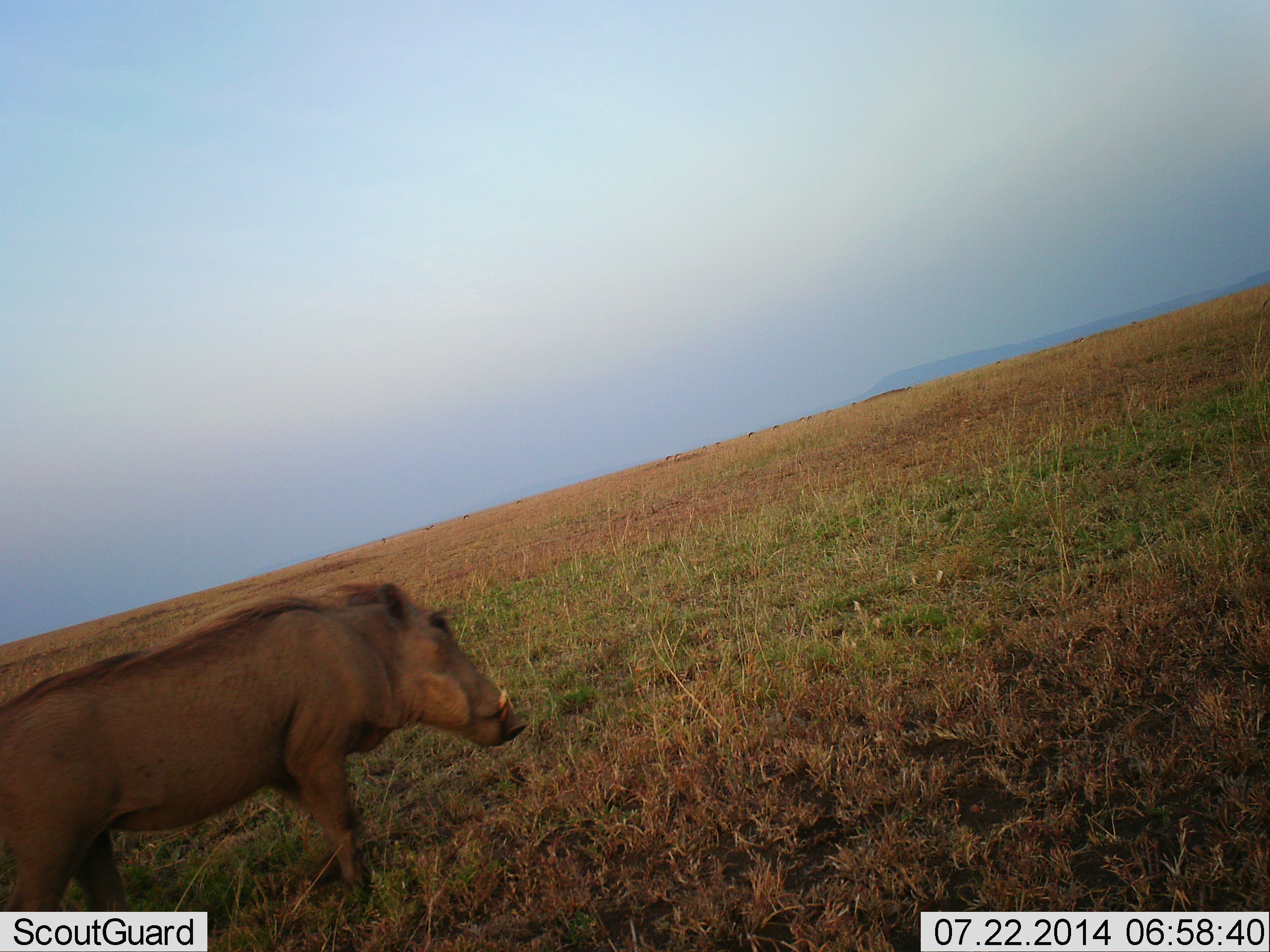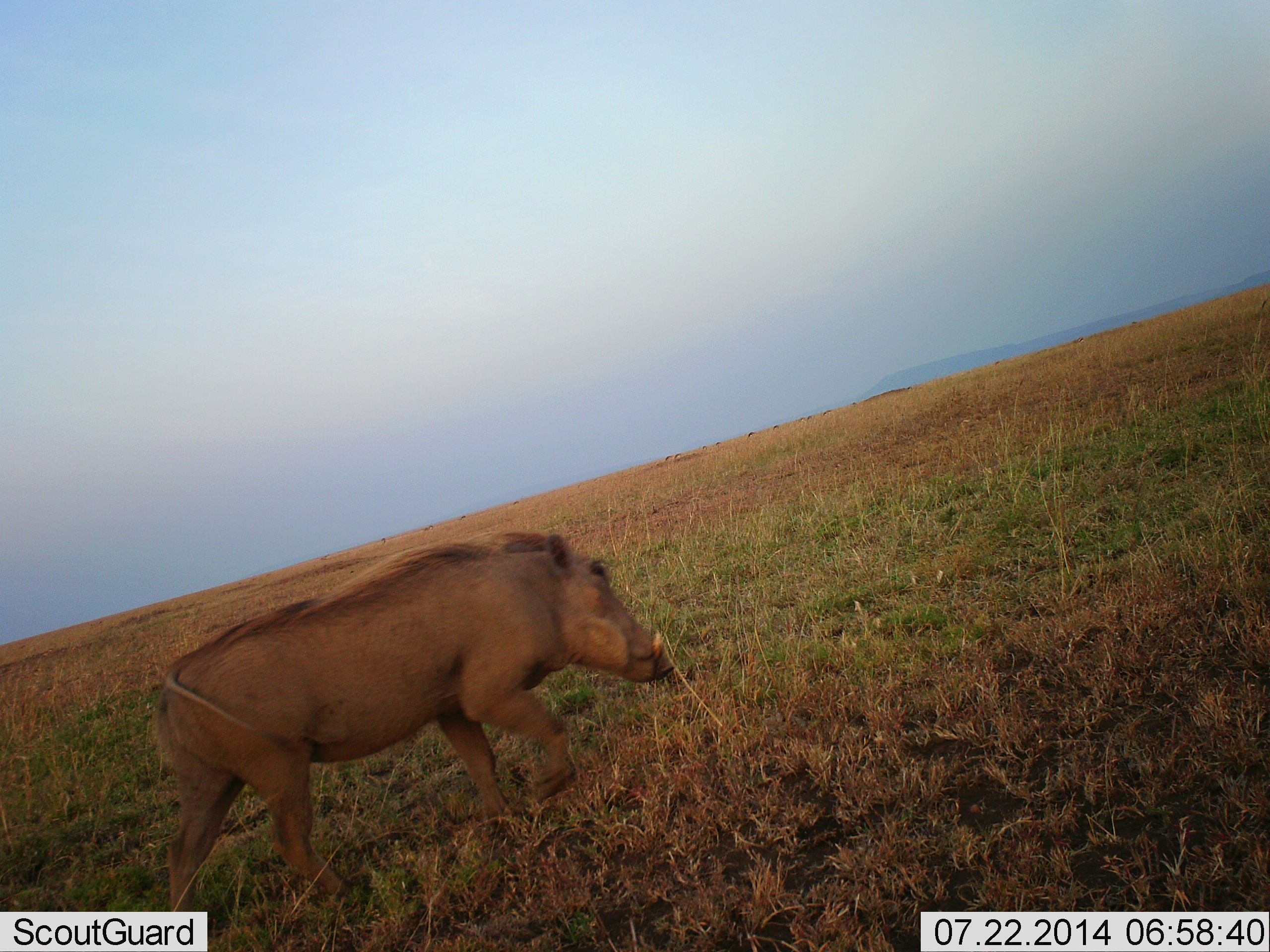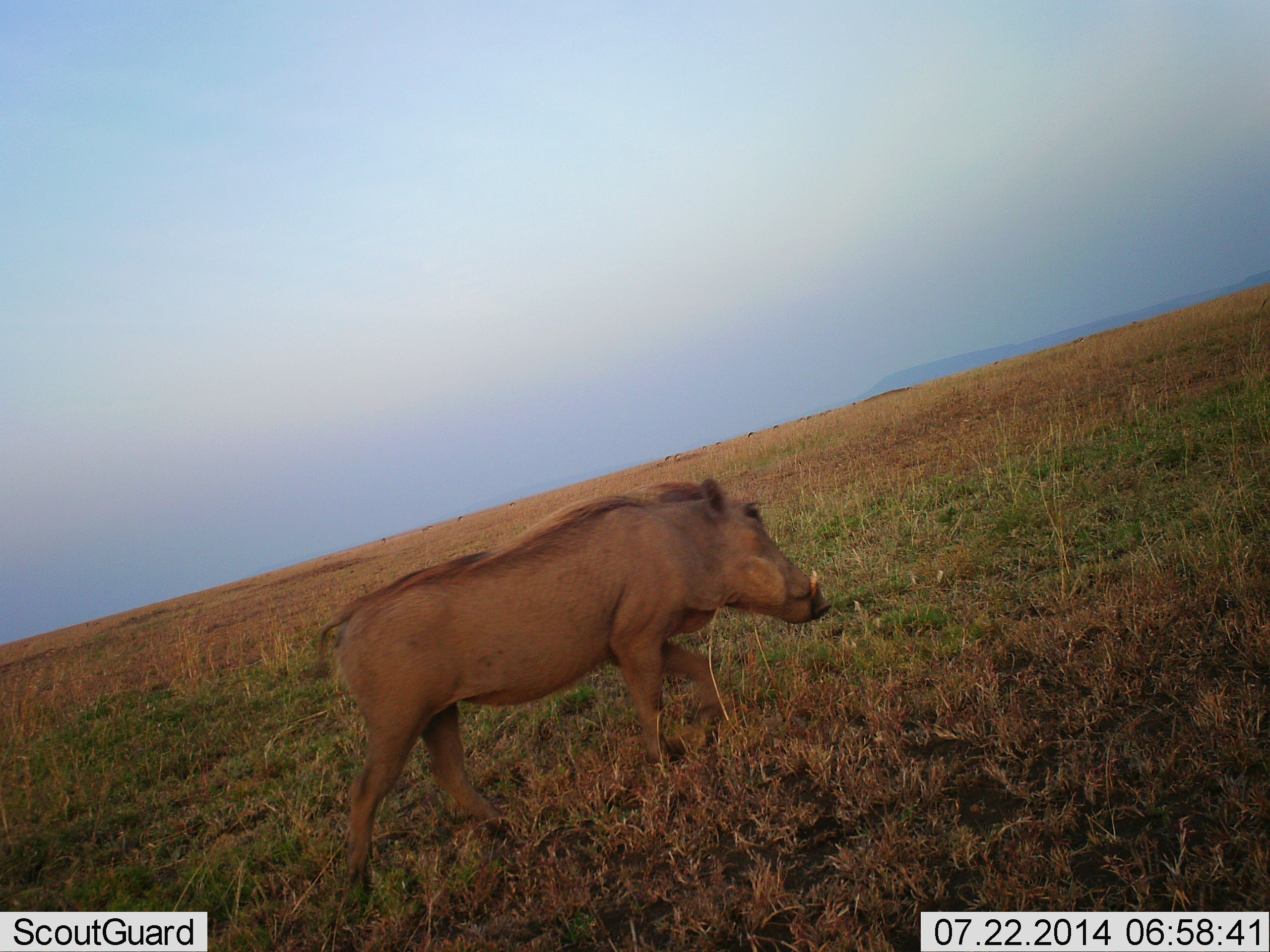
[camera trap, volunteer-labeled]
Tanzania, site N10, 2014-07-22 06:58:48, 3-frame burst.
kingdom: Animalia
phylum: Chordata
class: Mammalia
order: Artiodactyla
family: Suidae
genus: Phacochoerus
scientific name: Phacochoerus africanus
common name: warthog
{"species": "warthog (Phacochoerus africanus)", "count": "1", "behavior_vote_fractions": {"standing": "0%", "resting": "0%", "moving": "90%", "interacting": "0%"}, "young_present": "0%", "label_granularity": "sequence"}